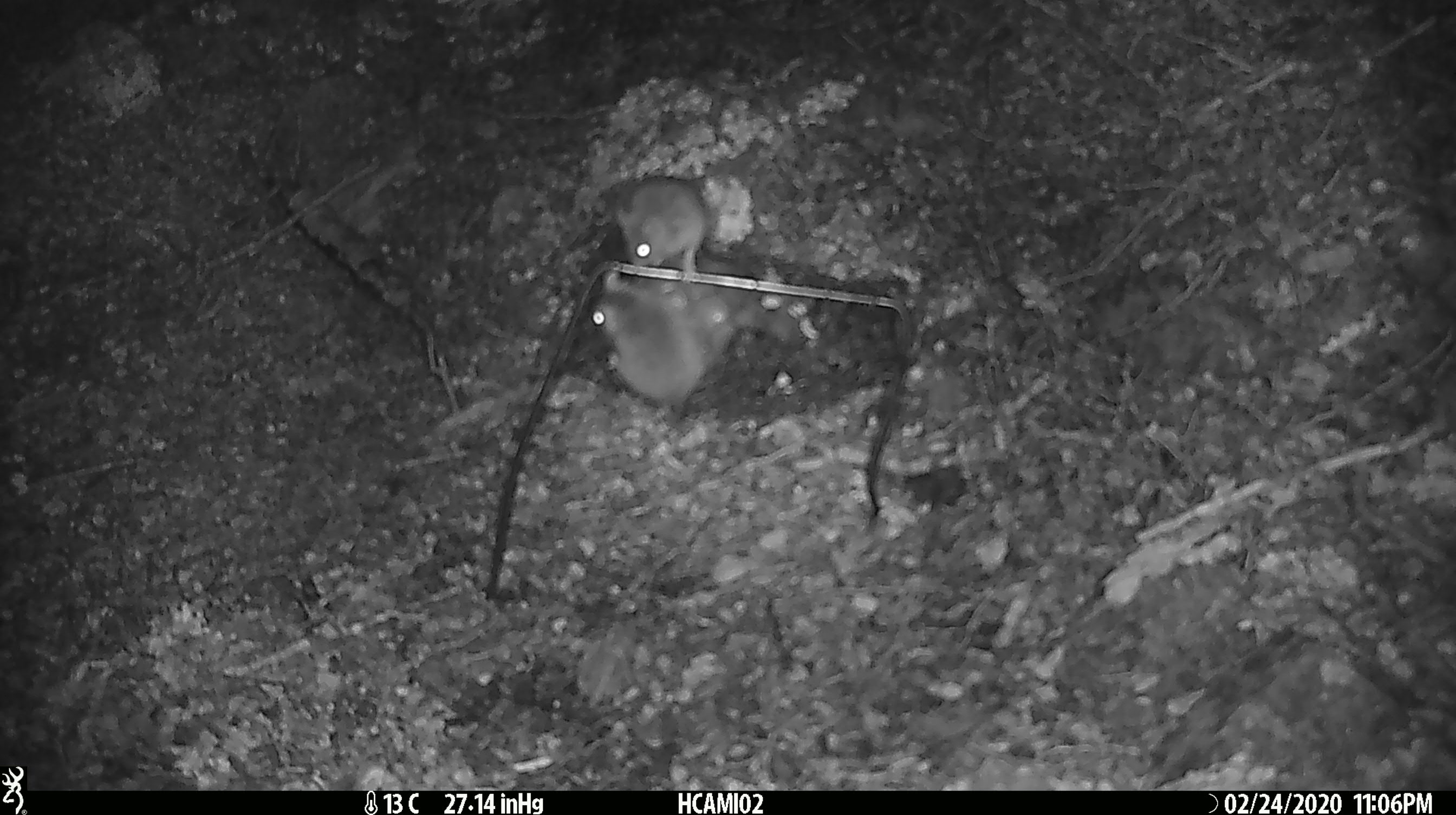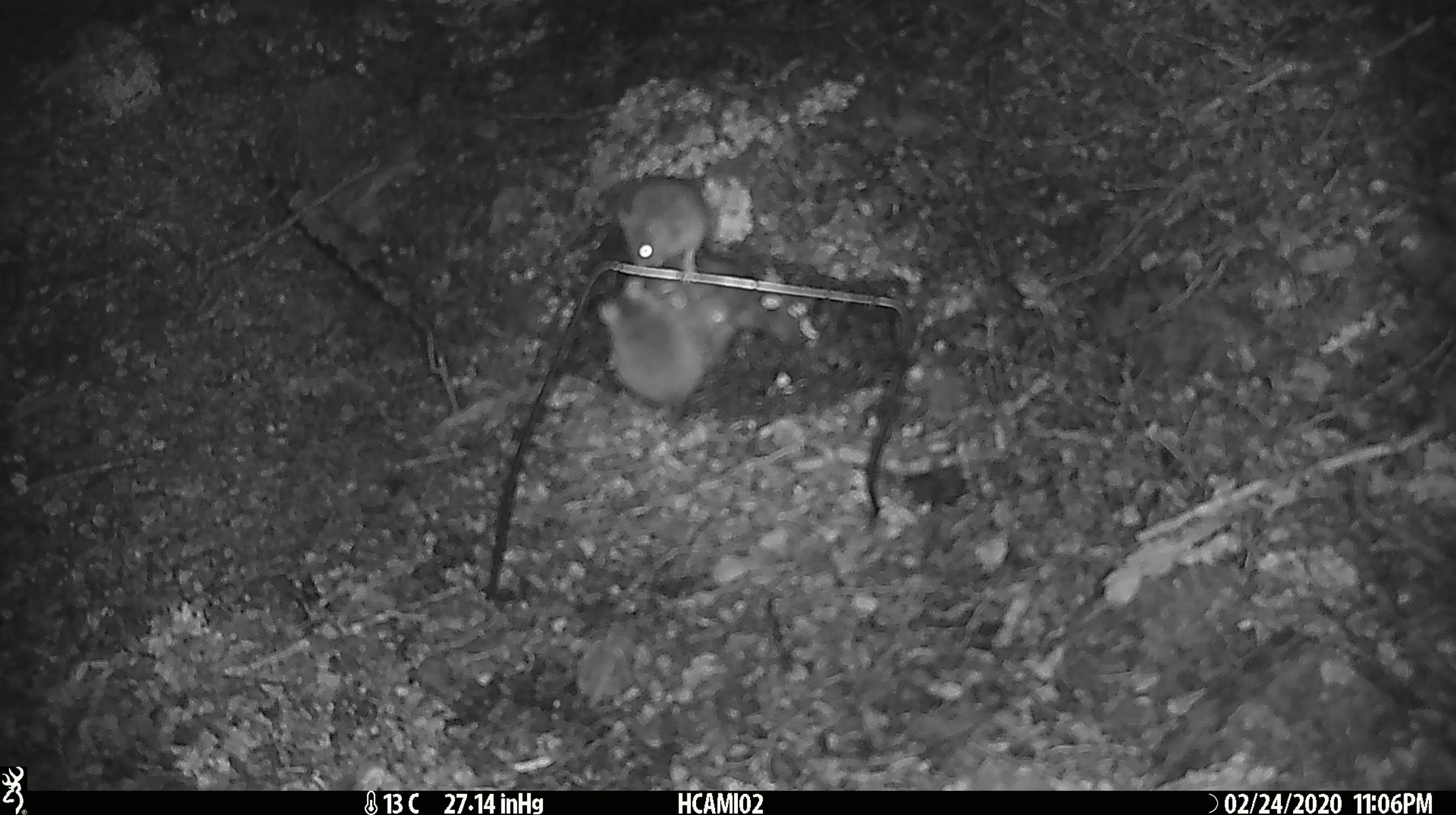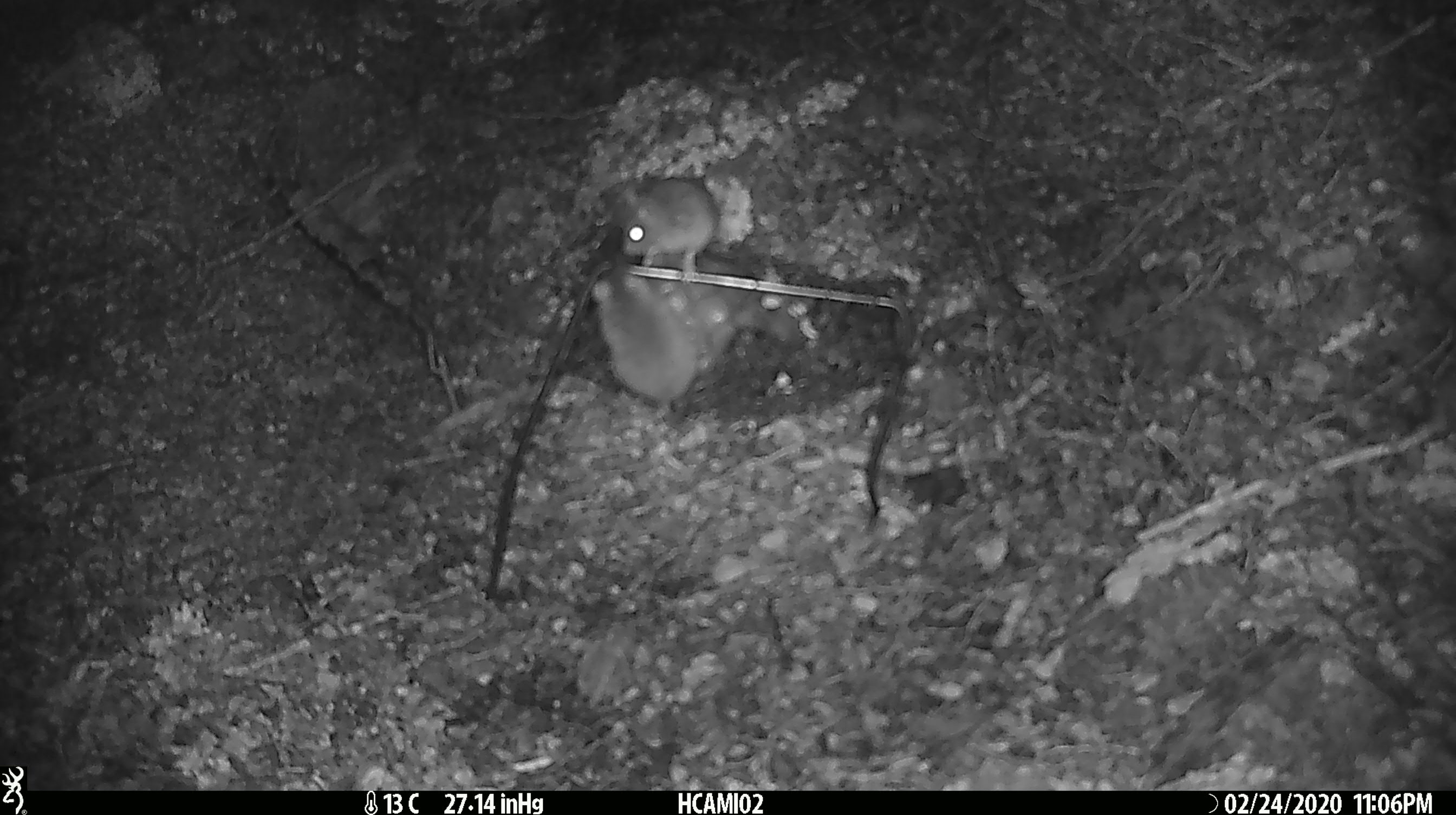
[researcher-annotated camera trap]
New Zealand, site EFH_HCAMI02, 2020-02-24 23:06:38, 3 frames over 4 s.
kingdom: Animalia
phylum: Chordata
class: Mammalia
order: Rodentia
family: Muridae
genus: Mus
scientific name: Mus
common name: mouse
Mouse (Mus).